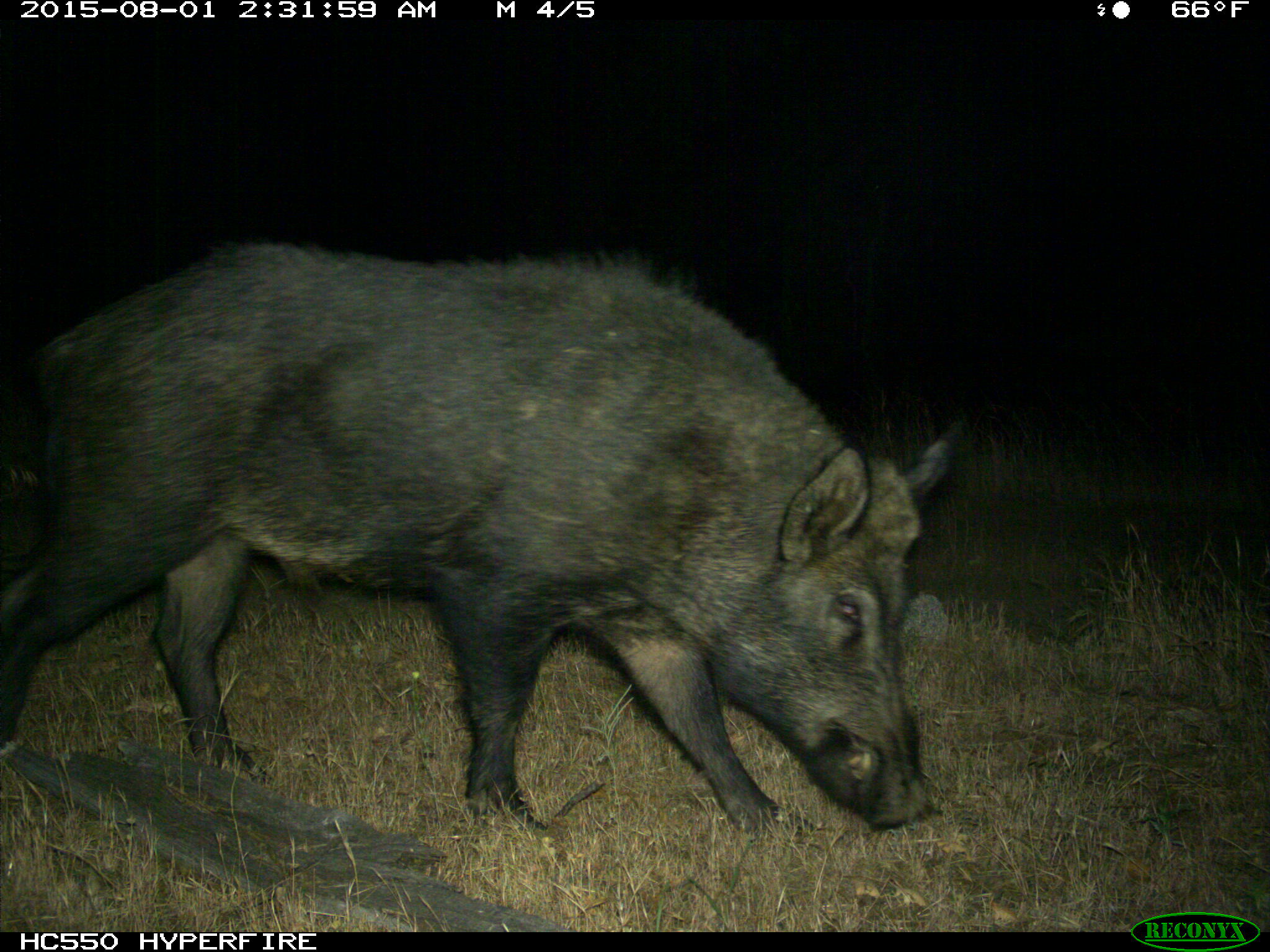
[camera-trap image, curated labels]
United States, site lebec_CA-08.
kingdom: Animalia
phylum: Chordata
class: Mammalia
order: Artiodactyla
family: Suidae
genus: Sus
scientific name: Sus scrofa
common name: wild boar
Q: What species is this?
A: Sus scrofa (wild boar).